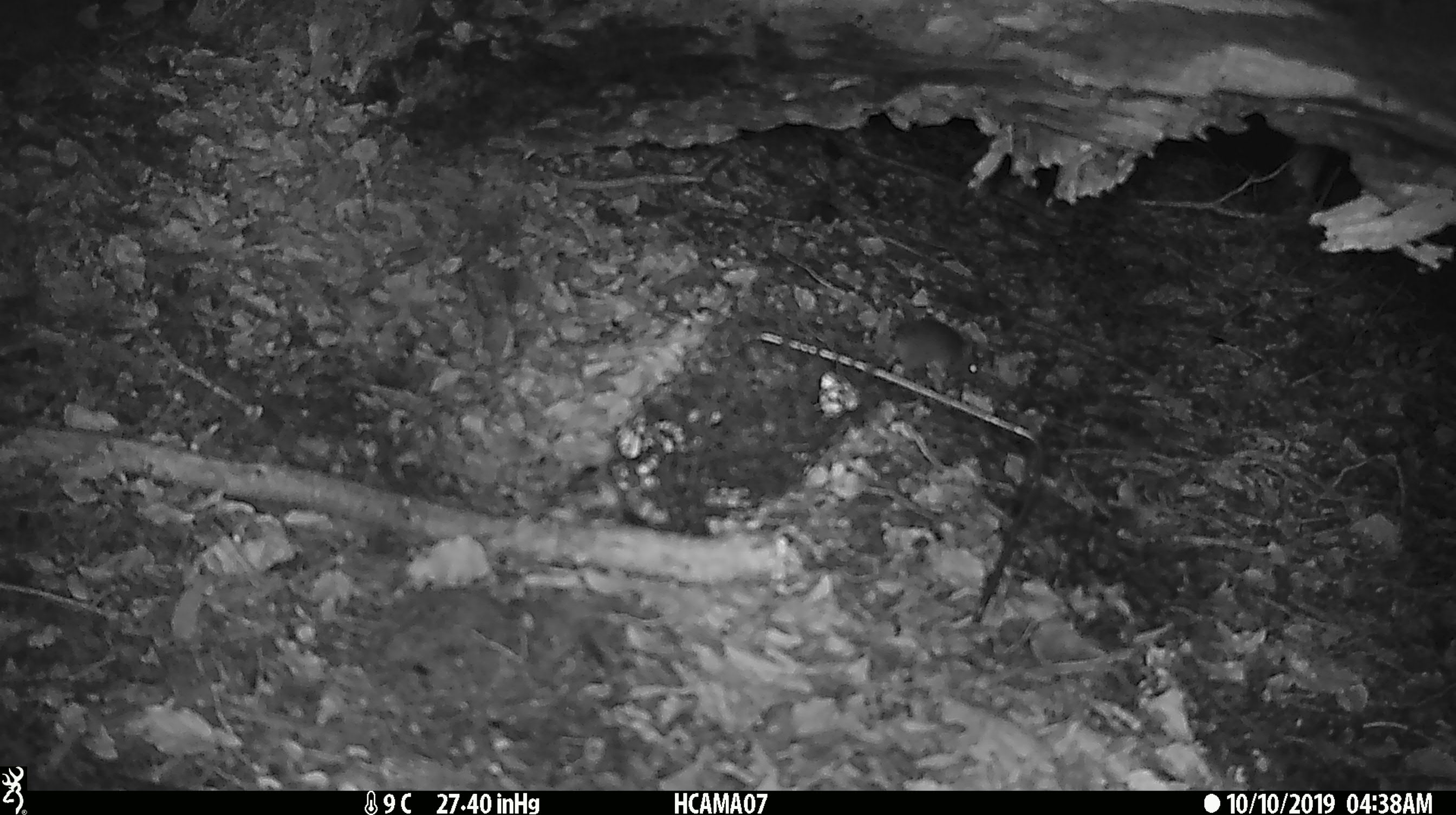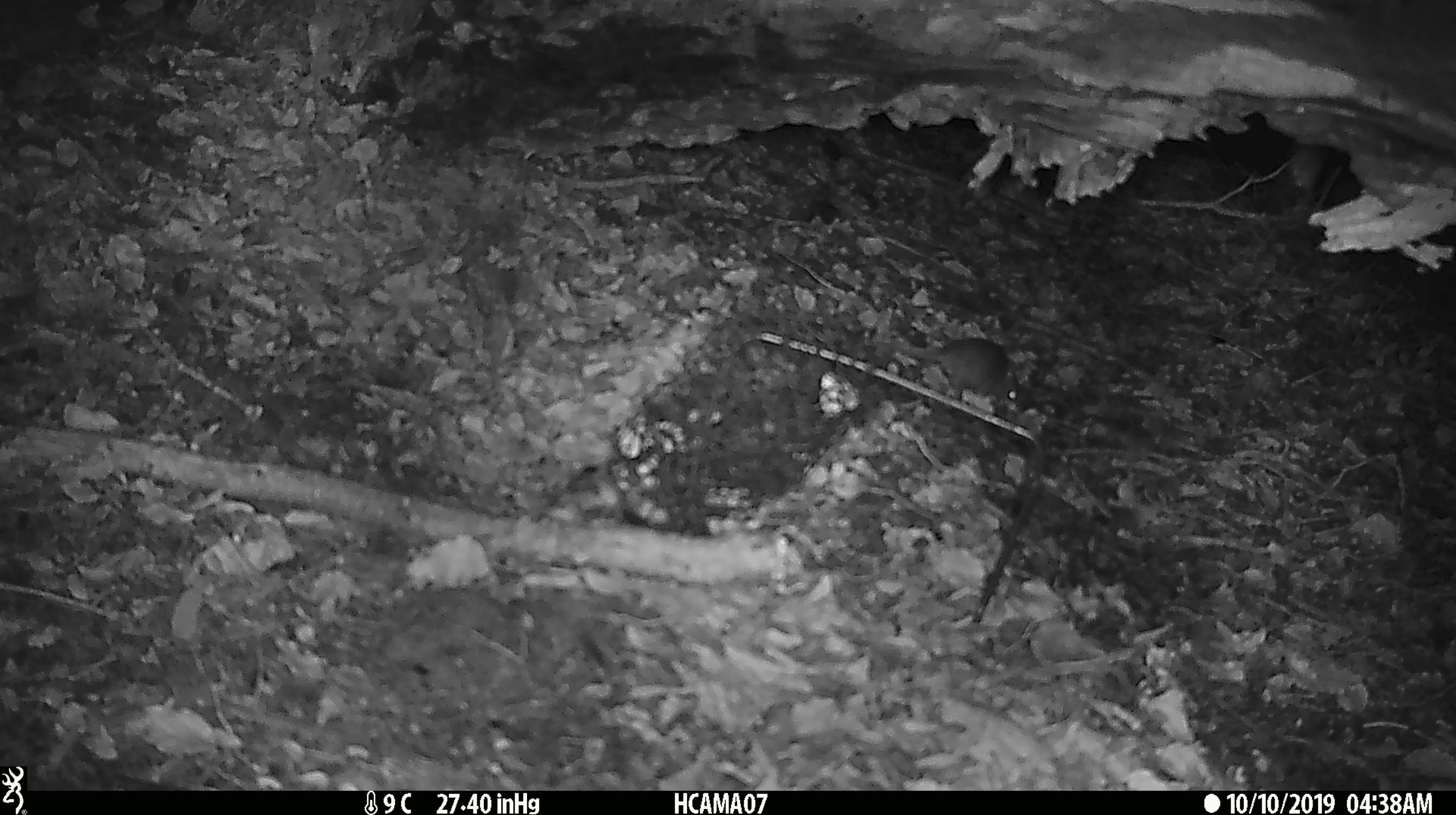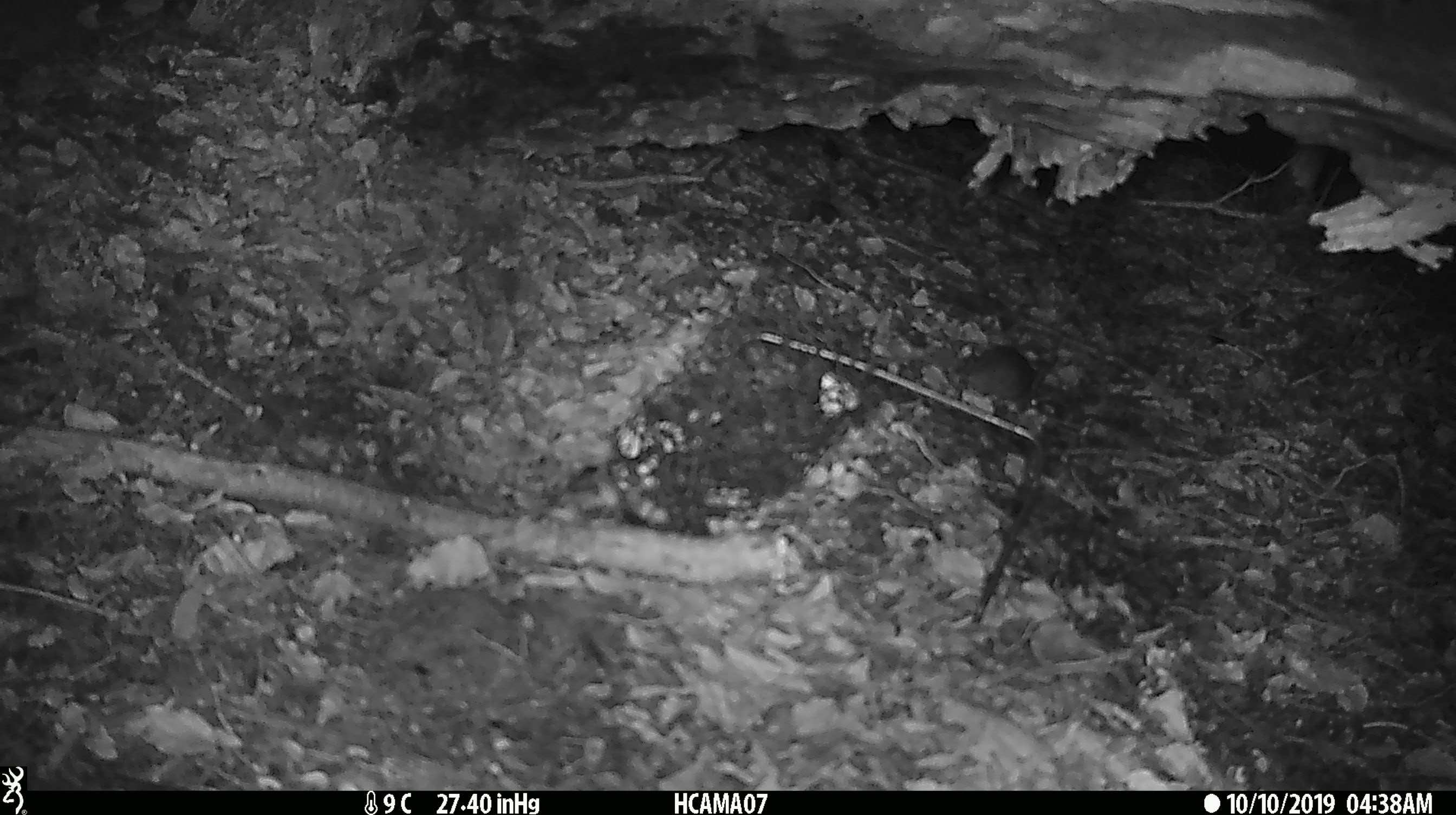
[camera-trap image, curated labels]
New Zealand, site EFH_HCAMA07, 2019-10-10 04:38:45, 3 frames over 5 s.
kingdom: Animalia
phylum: Chordata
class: Mammalia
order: Rodentia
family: Muridae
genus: Mus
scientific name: Mus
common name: mouse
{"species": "mouse (Mus)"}